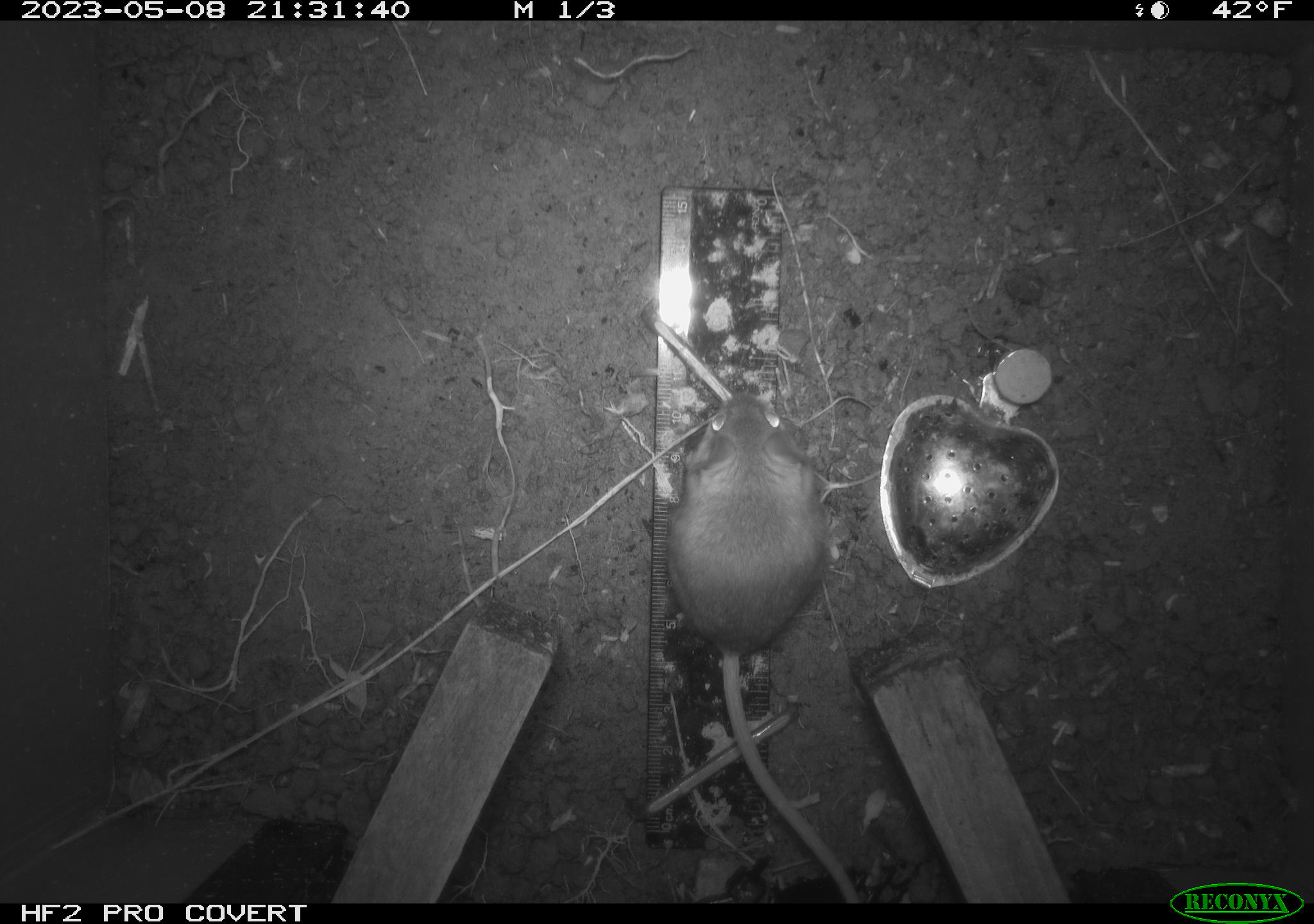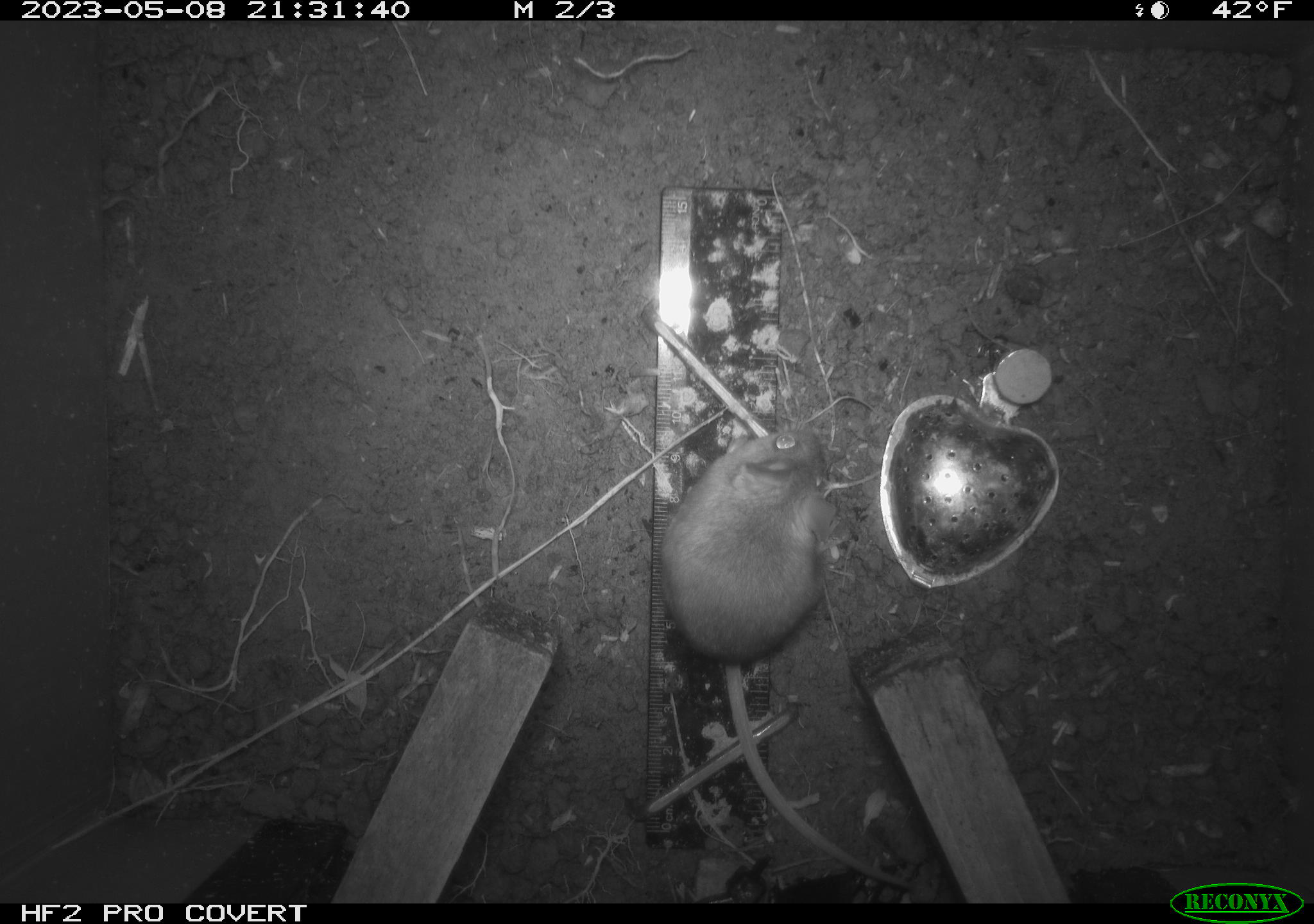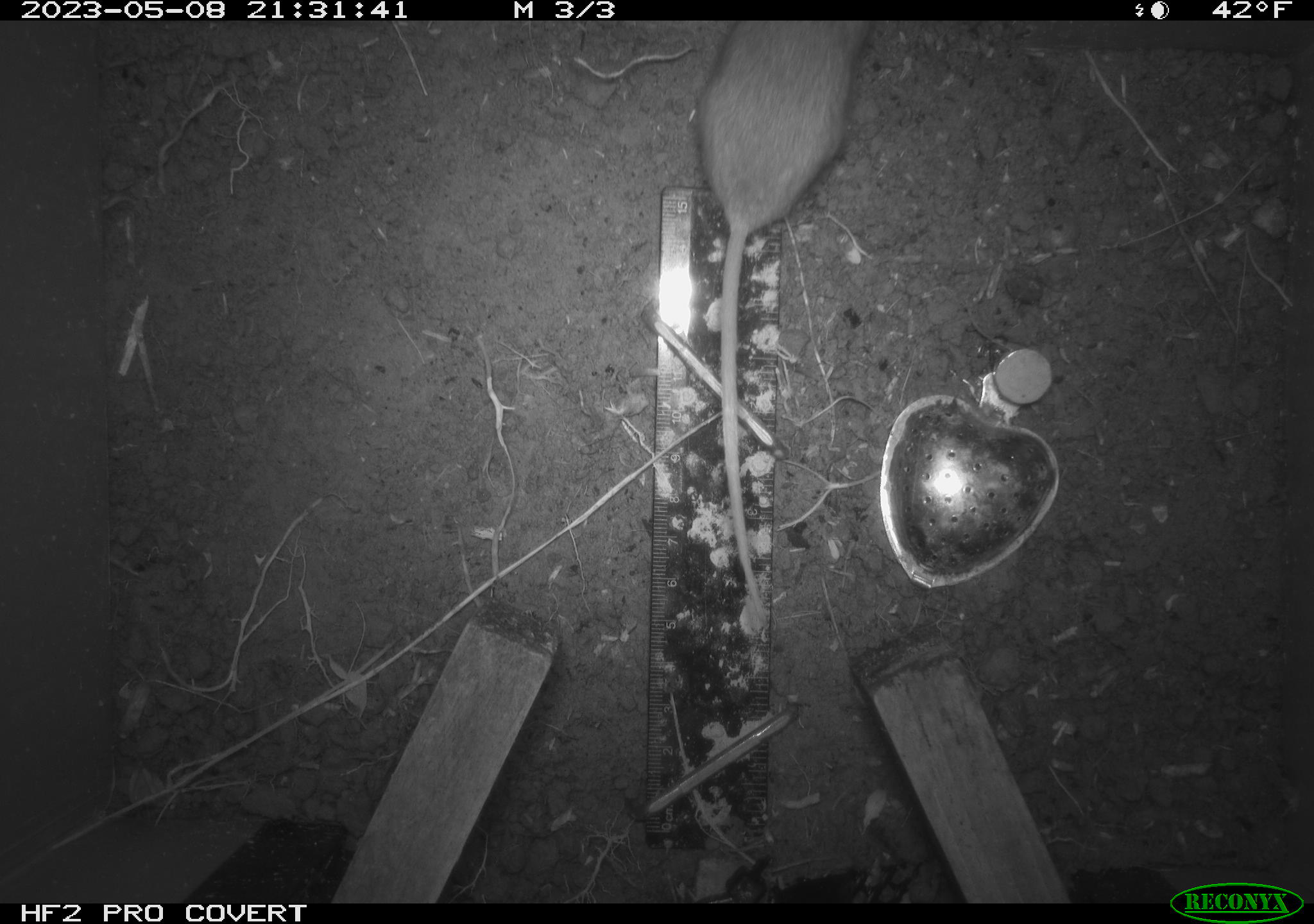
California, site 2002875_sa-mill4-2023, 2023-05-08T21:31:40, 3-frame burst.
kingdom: Animalia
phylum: Chordata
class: Mammalia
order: Rodentia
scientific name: Rodentia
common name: mouse species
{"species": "mouse species (Rodentia)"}